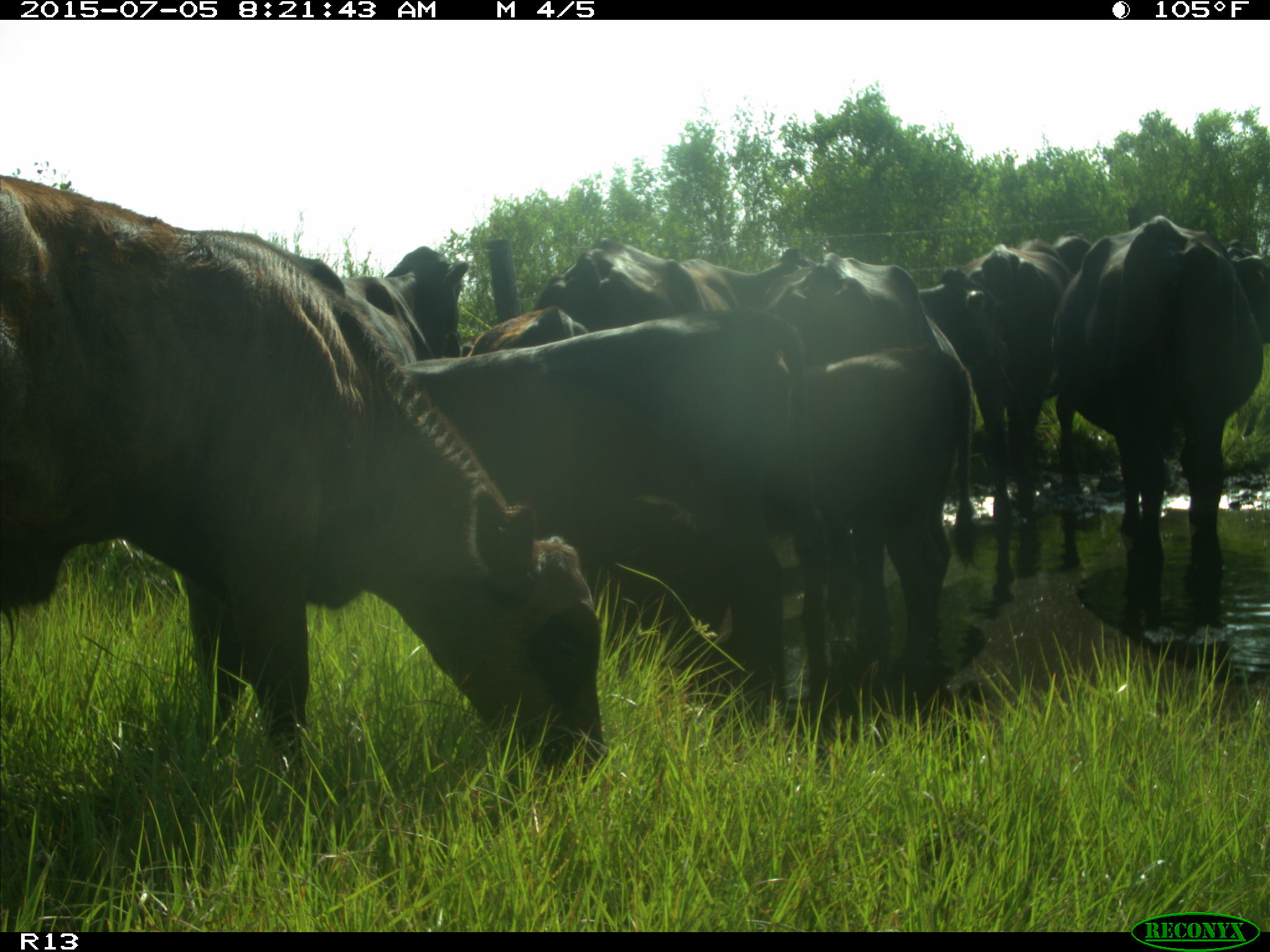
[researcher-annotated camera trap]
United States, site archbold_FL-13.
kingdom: Animalia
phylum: Chordata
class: Mammalia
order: Artiodactyla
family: Bovidae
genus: Bos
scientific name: Bos taurus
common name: domestic cow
Bos taurus (domestic cow).